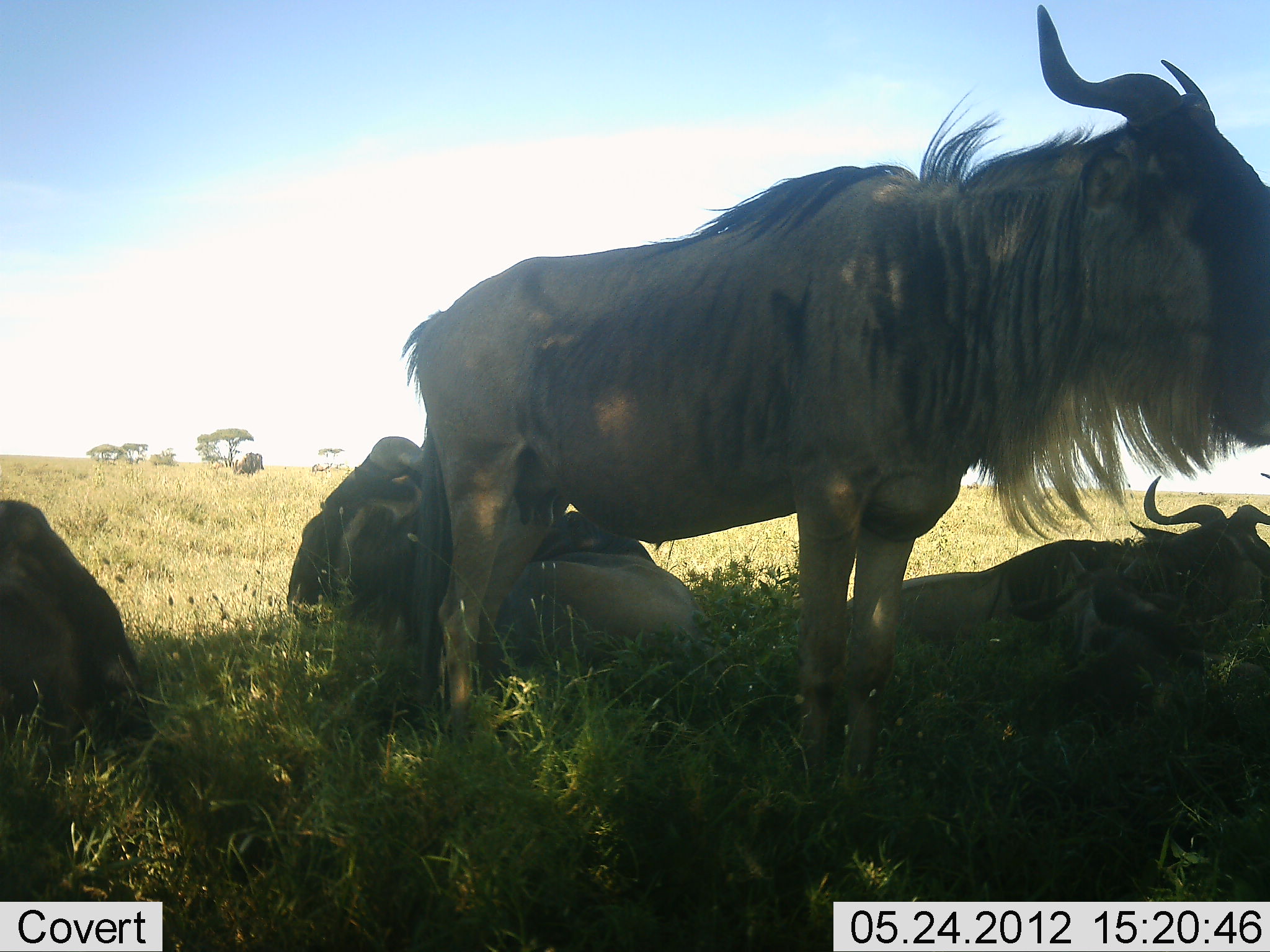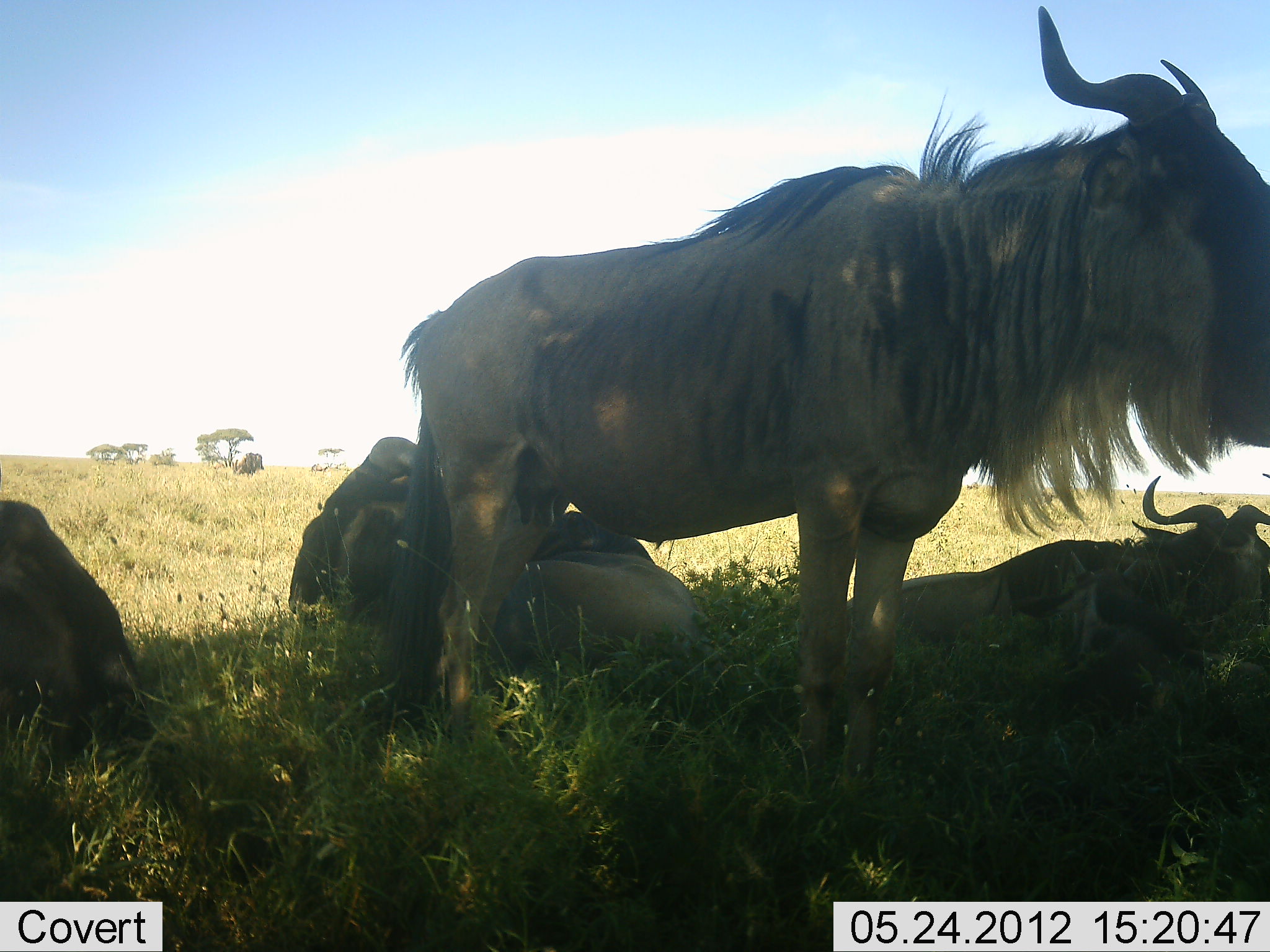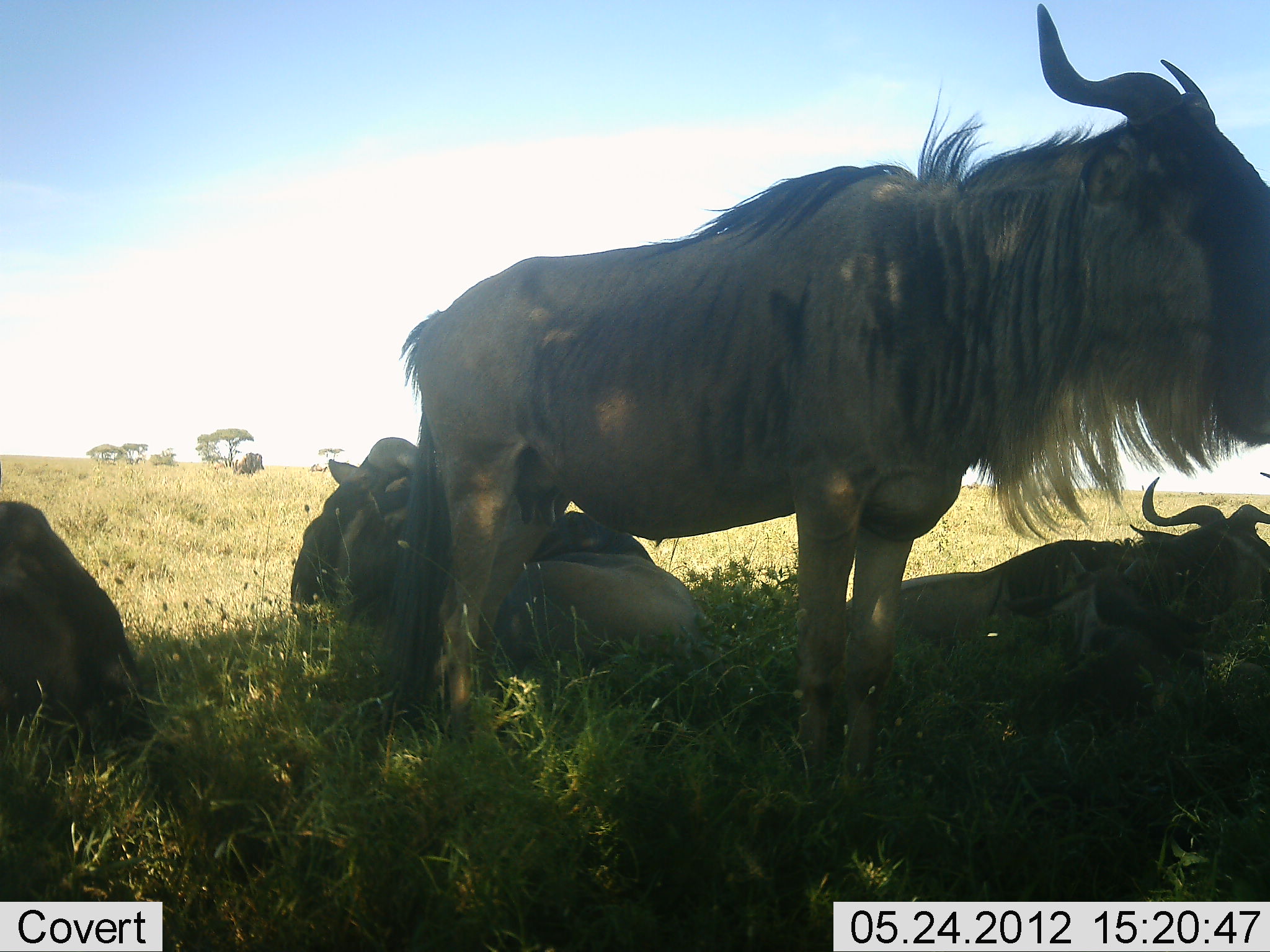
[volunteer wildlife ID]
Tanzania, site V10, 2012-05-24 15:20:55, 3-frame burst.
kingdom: Animalia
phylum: Chordata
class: Mammalia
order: Artiodactyla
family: Bovidae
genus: Connochaetes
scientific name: Connochaetes taurinus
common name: blue wildebeest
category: wildebeest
Wildebeest (blue wildebeest) (Connochaetes taurinus), count 6. Behavior (volunteer vote fractions): standing 70%, resting 100%, moving 0%, interacting 0%. Young present (vote fraction): 10%. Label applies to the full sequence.